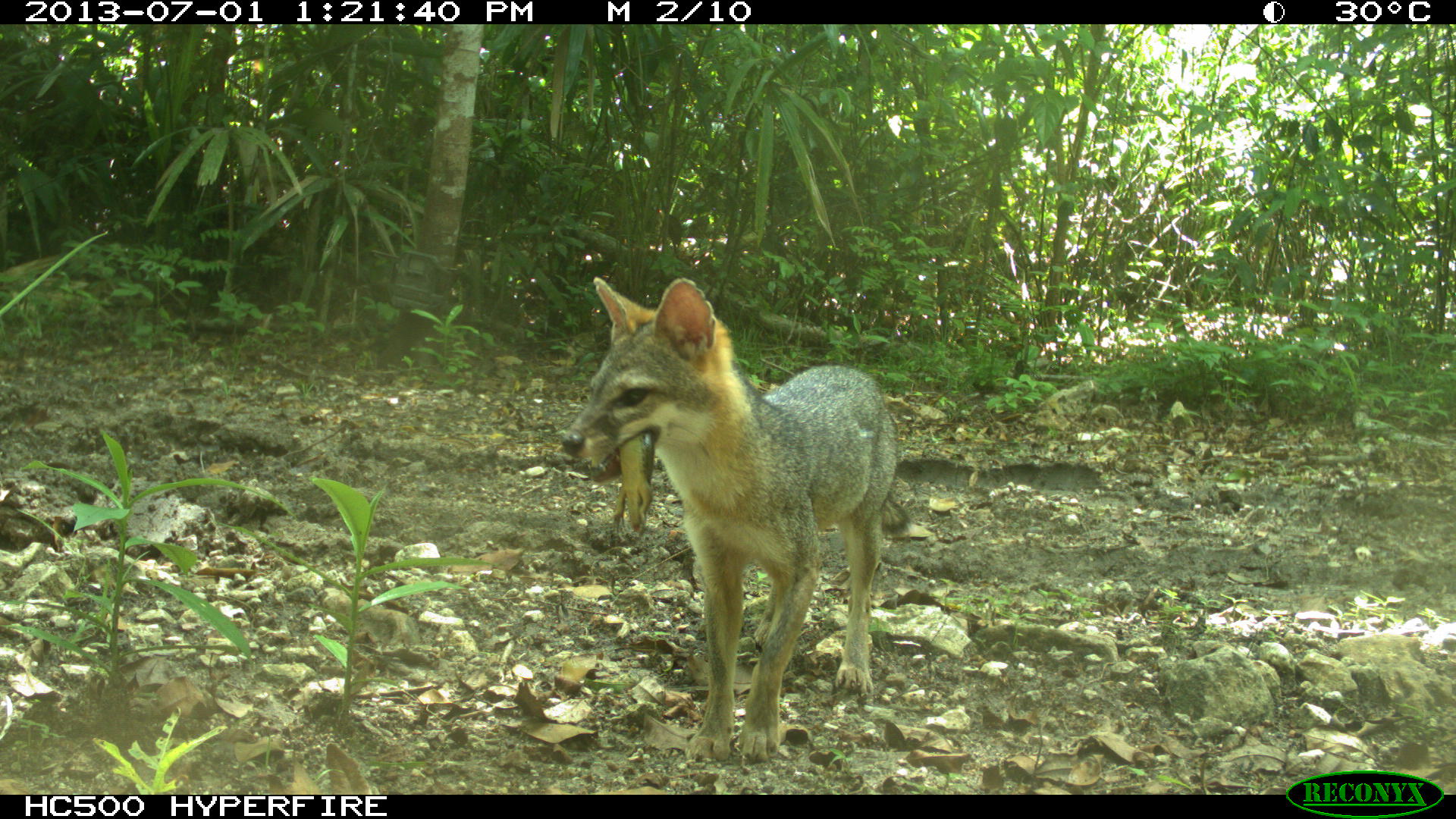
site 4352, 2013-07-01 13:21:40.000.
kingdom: Animalia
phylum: Chordata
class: Mammalia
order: Carnivora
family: Canidae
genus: Urocyon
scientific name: Urocyon cinereoargenteus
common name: gray fox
Urocyon cinereoargenteus (gray fox), count 1.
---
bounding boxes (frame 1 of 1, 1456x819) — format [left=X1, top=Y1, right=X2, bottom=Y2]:
urocyon cinereoargenteus: [left=560, top=275, right=912, bottom=766]